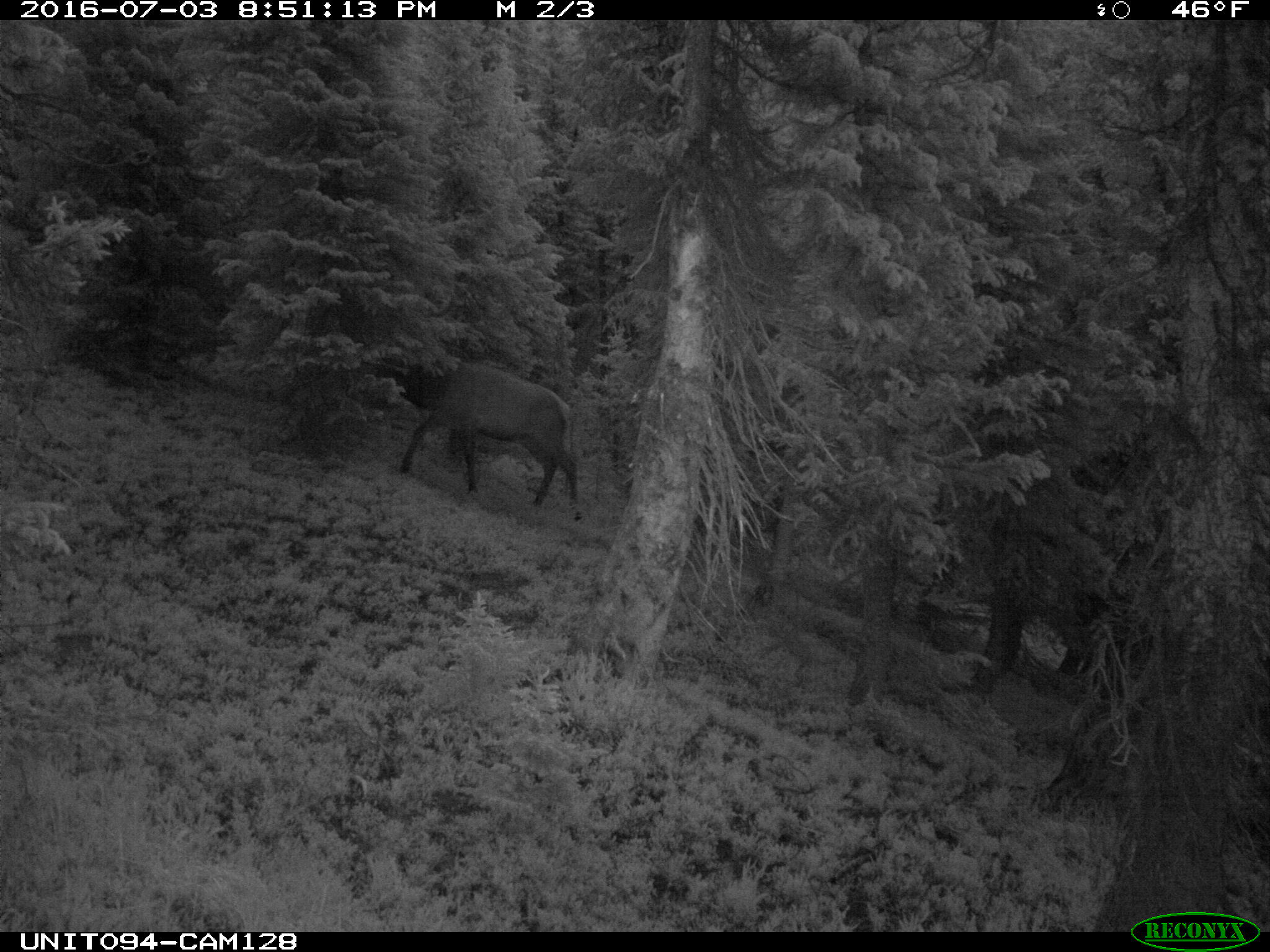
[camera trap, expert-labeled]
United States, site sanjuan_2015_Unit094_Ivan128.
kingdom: Animalia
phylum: Chordata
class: Mammalia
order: Artiodactyla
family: Cervidae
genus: Cervus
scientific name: Cervus elaphus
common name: red deer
Cervus elaphus (red deer).